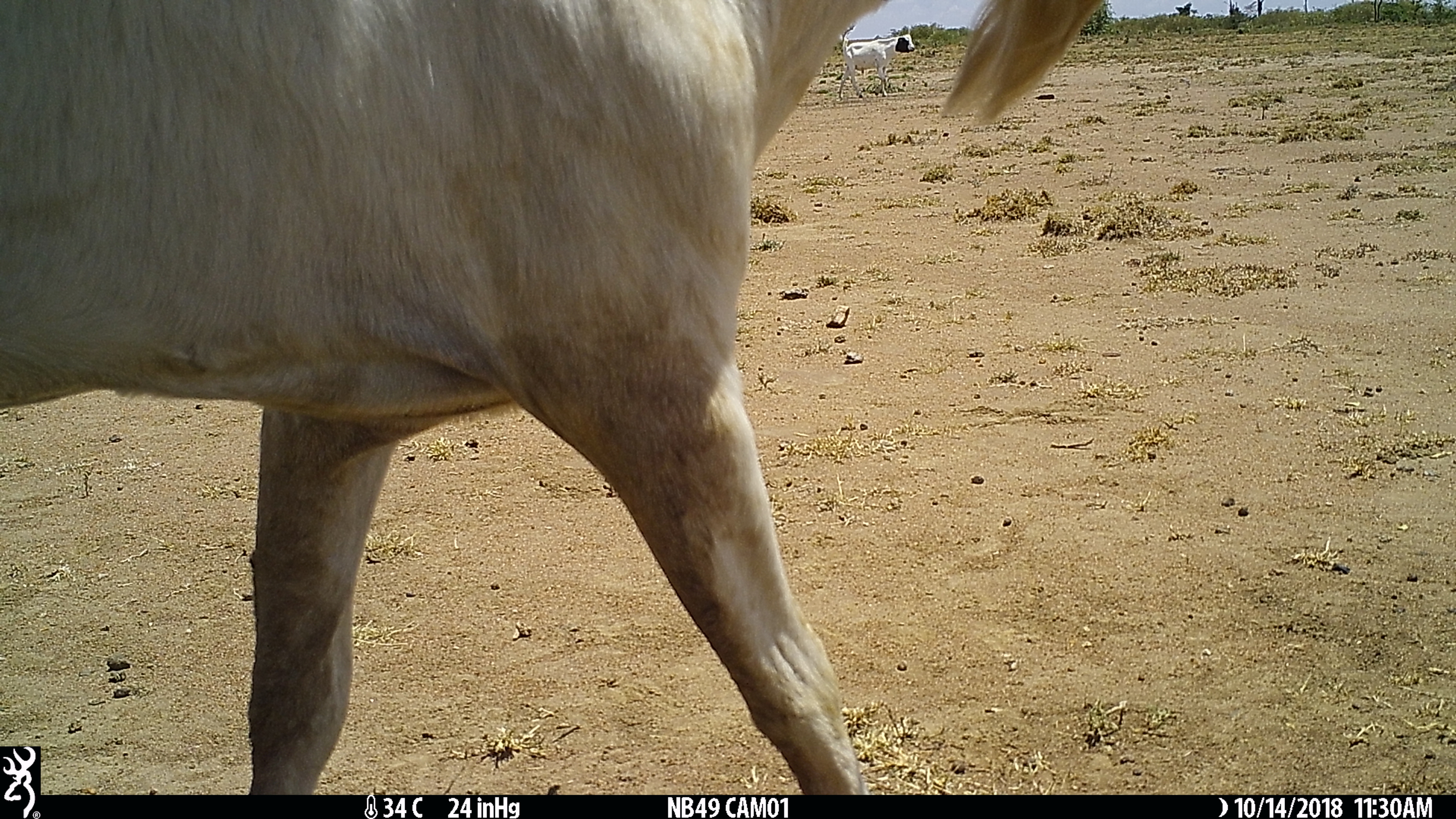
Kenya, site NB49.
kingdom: Animalia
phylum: Chordata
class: Mammalia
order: Artiodactyla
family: Bovidae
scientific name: Bovidae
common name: sheep or goat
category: shoat